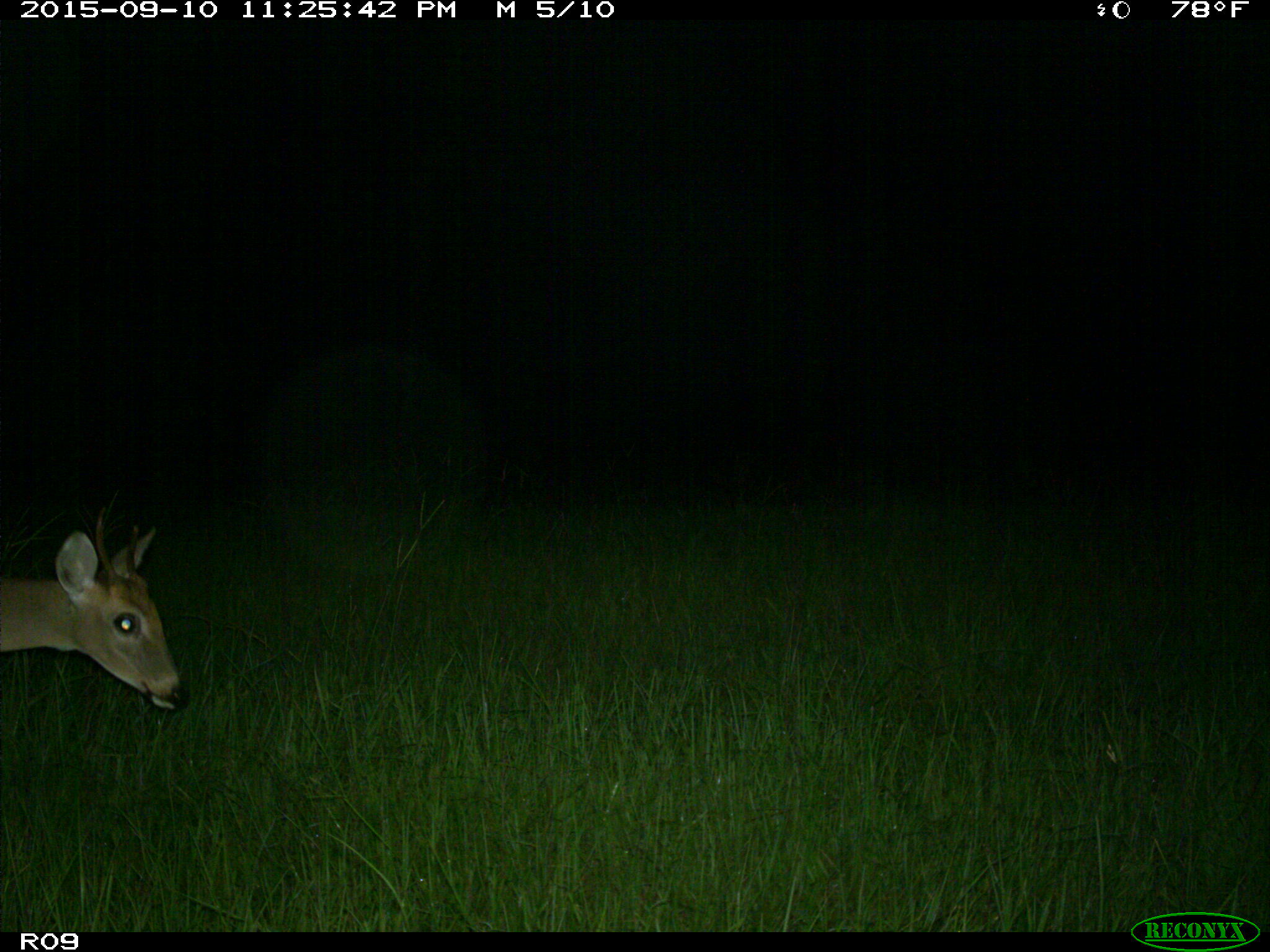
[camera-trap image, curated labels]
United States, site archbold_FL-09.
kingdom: Animalia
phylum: Chordata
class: Mammalia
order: Artiodactyla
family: Cervidae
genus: Odocoileus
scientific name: Odocoileus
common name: deer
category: unidentified deer